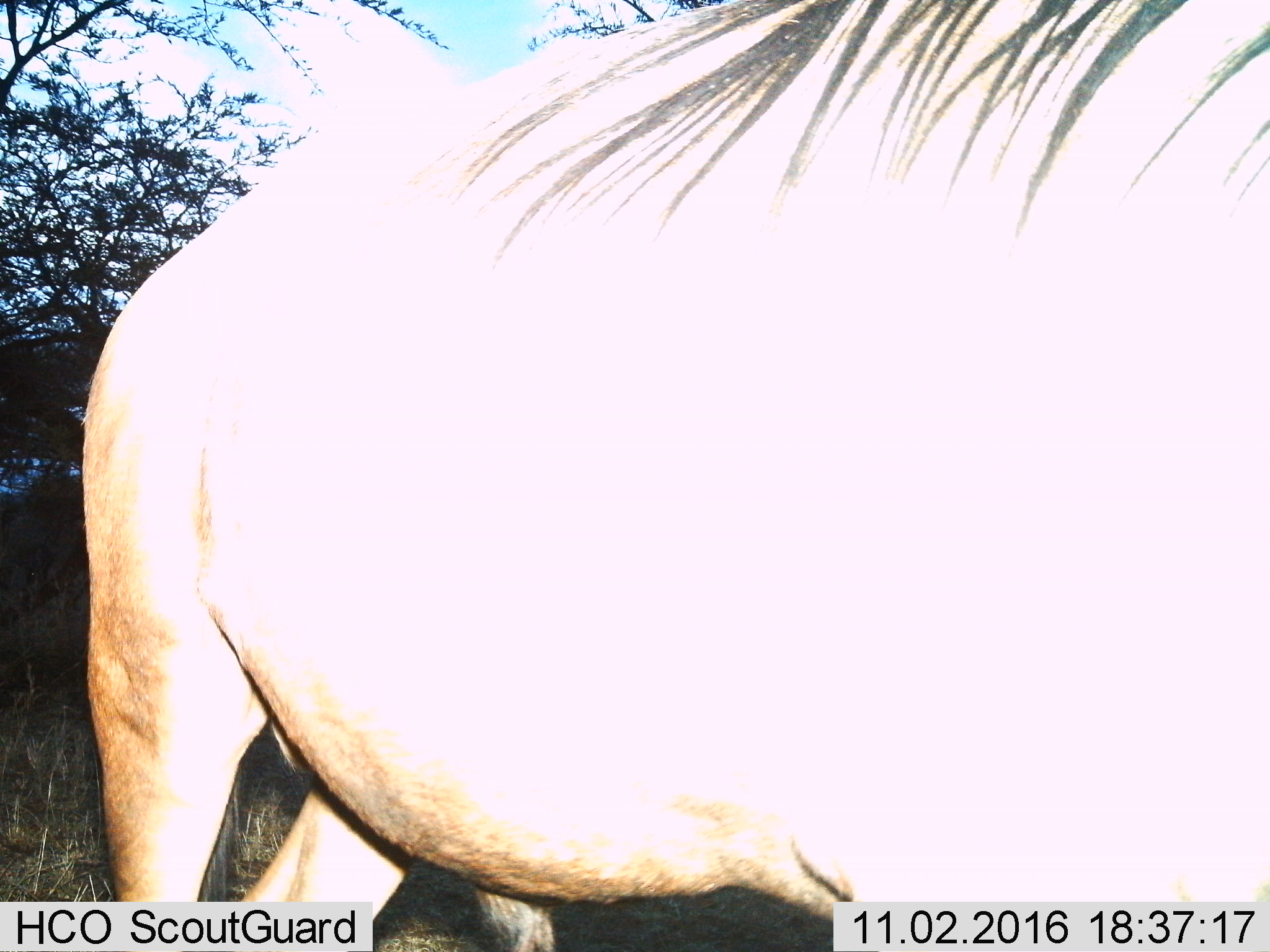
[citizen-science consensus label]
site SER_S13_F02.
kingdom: Animalia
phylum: Chordata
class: Mammalia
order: Artiodactyla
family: Bovidae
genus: Connochaetes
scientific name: Connochaetes taurinus taurinus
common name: blue wildebeest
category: wildebeestblue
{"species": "wildebeestblue (blue wildebeest) (Connochaetes taurinus taurinus)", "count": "1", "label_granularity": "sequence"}